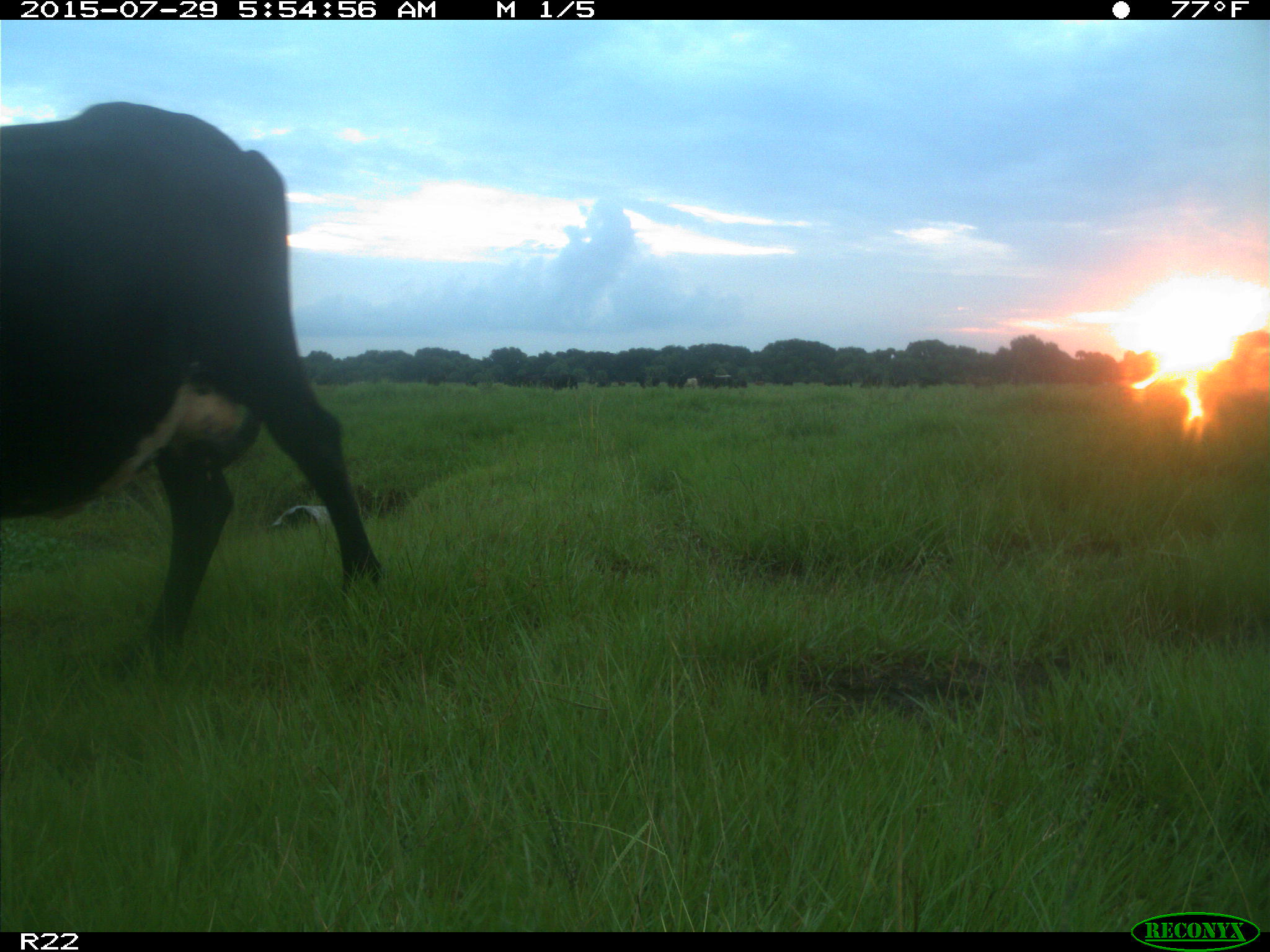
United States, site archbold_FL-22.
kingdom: Animalia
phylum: Chordata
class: Mammalia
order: Artiodactyla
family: Bovidae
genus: Bos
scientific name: Bos taurus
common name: domestic cow